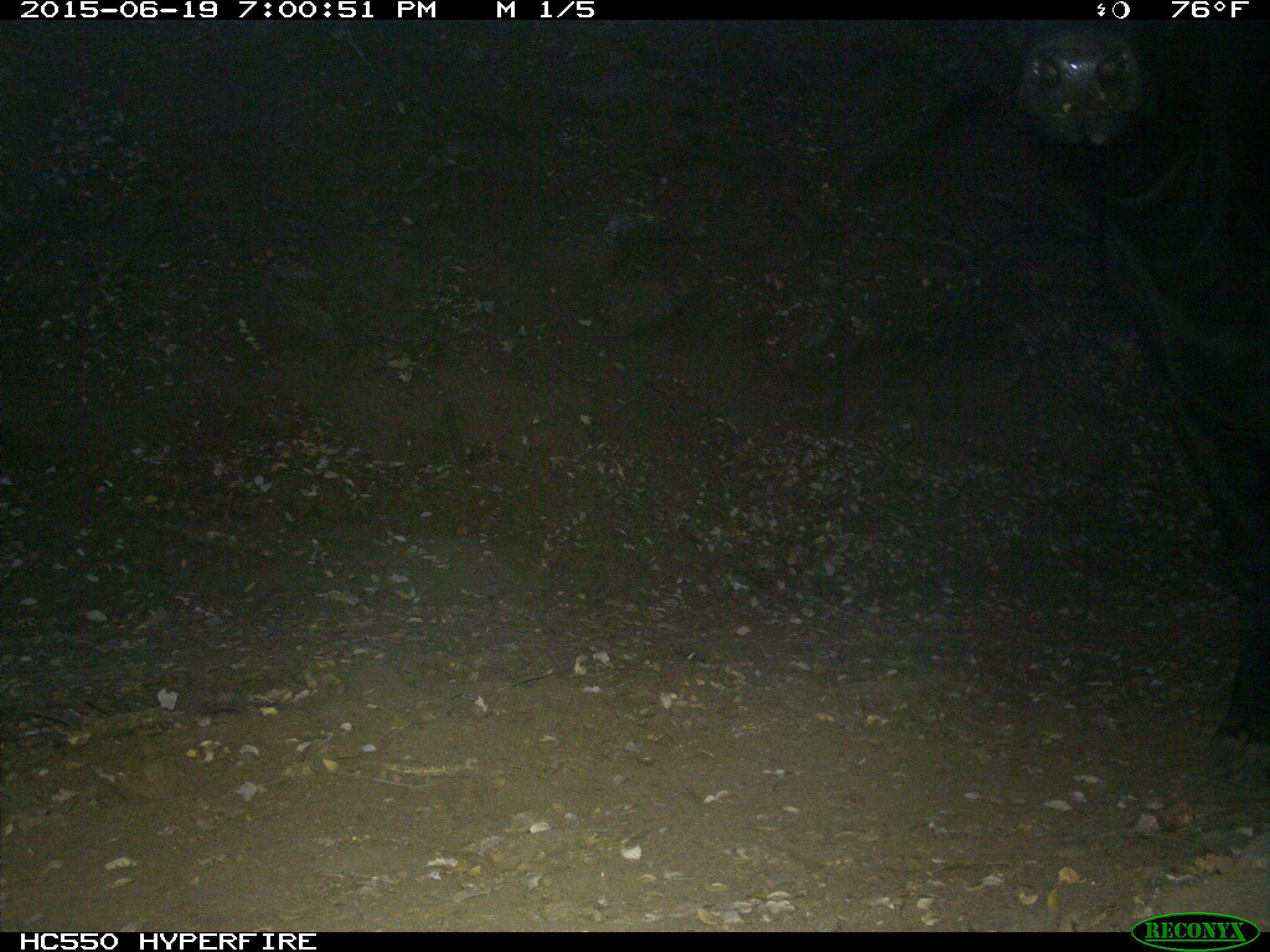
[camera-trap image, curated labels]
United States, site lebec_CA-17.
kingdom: Animalia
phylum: Chordata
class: Mammalia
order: Artiodactyla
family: Bovidae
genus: Bos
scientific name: Bos taurus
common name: domestic cow